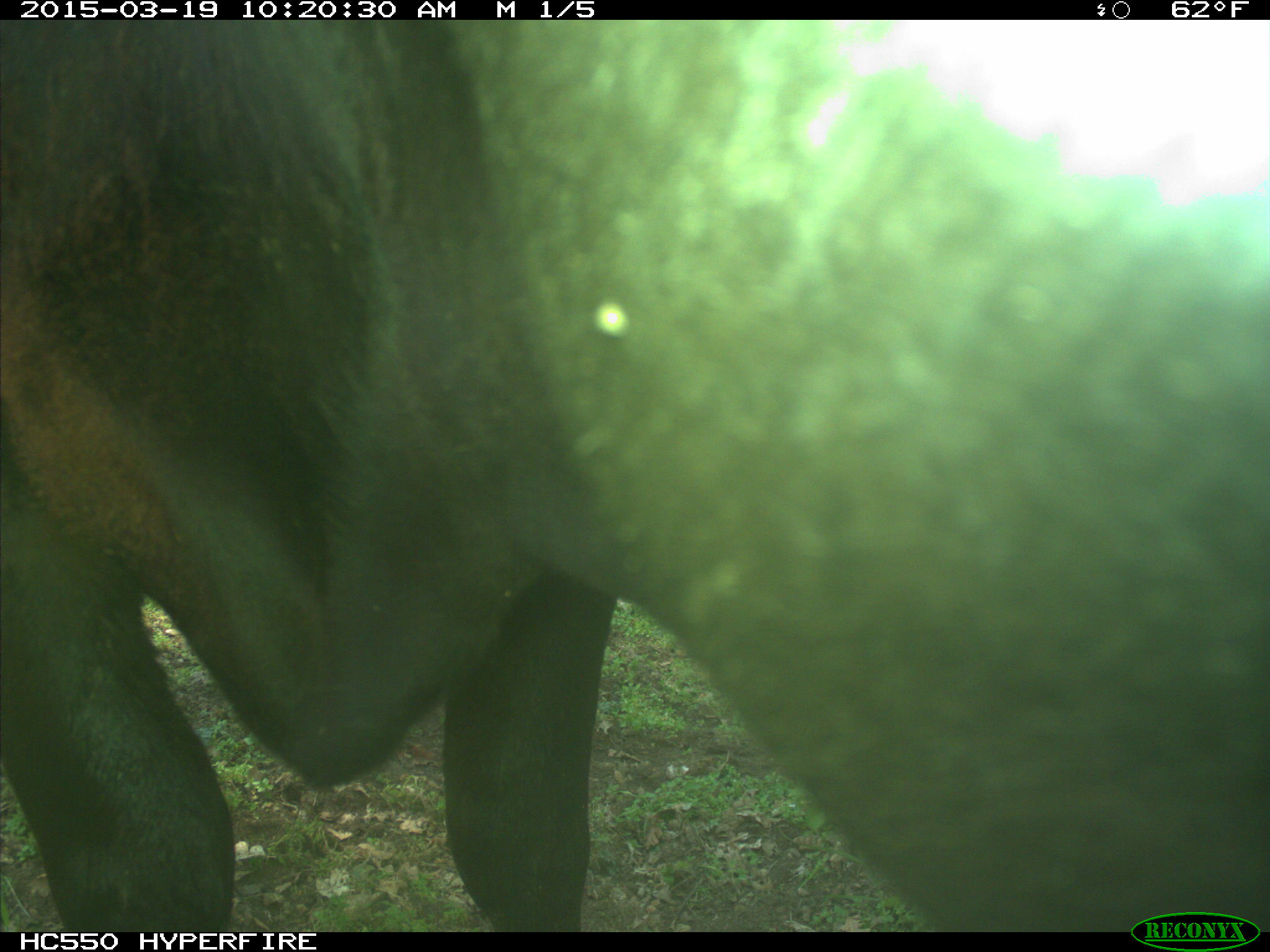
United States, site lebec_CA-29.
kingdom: Animalia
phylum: Chordata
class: Mammalia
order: Artiodactyla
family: Bovidae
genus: Bos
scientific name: Bos taurus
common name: domestic cow